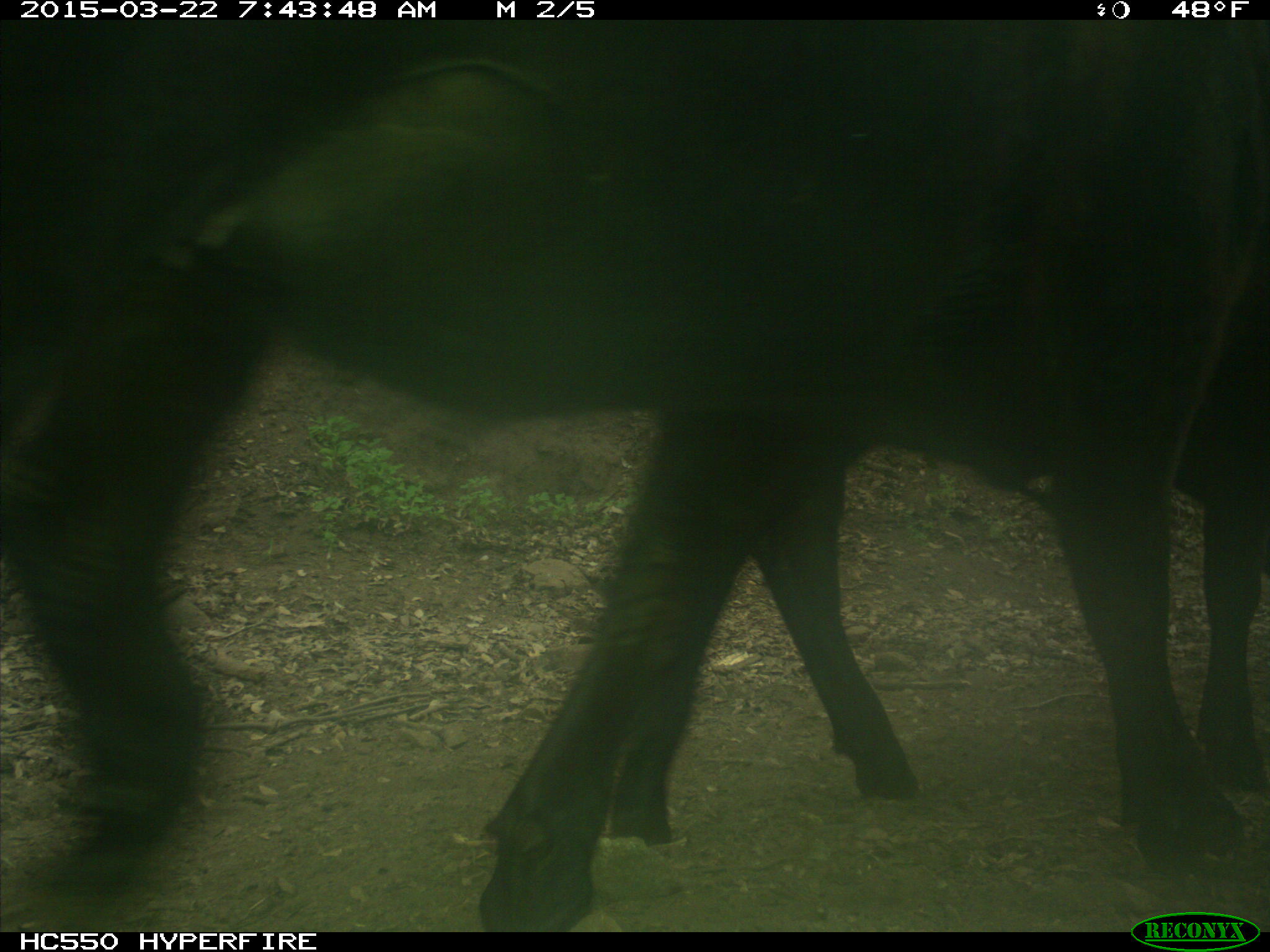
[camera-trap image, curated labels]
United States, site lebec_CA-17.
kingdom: Animalia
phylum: Chordata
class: Mammalia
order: Artiodactyla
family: Bovidae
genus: Bos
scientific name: Bos taurus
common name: domestic cow